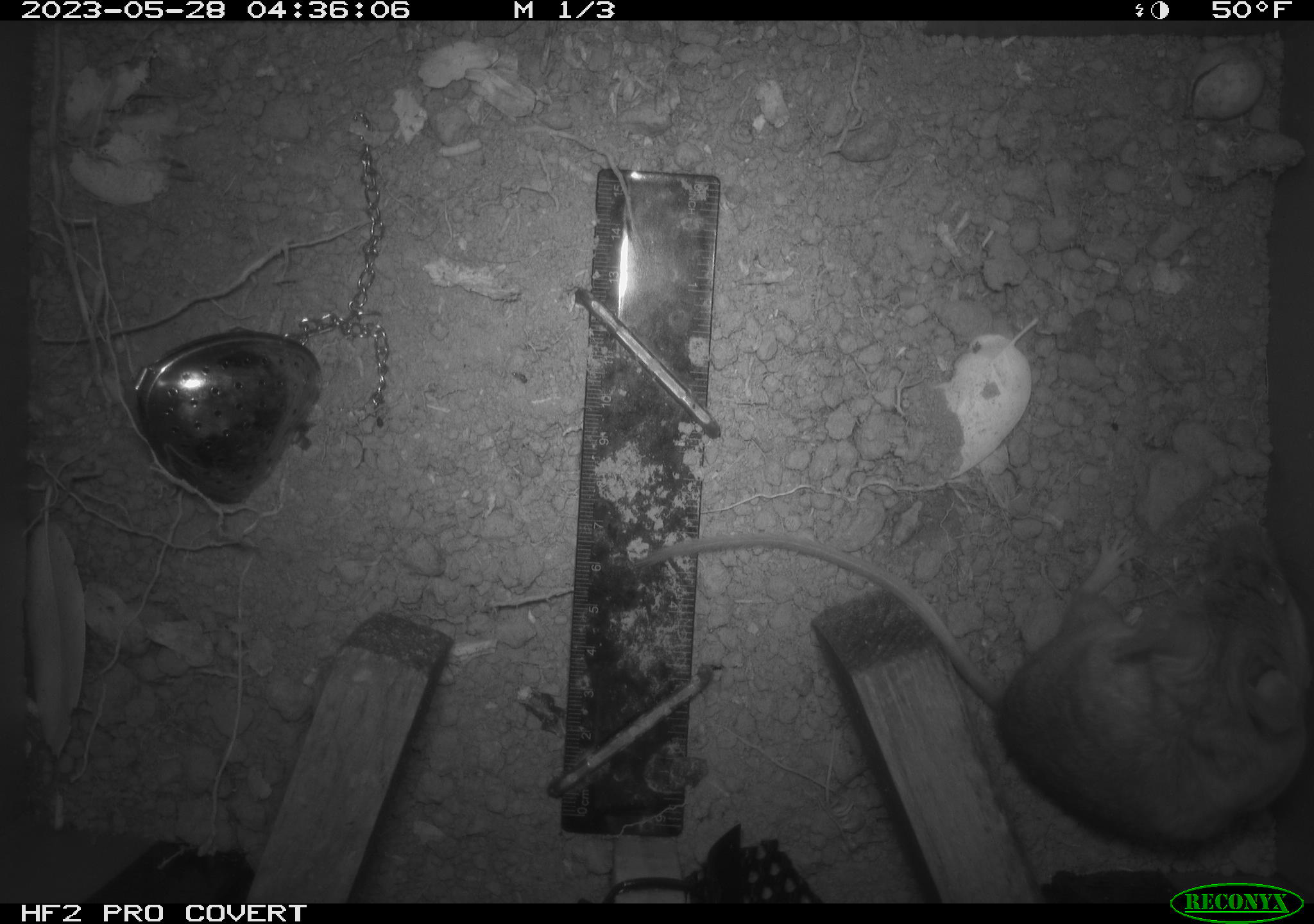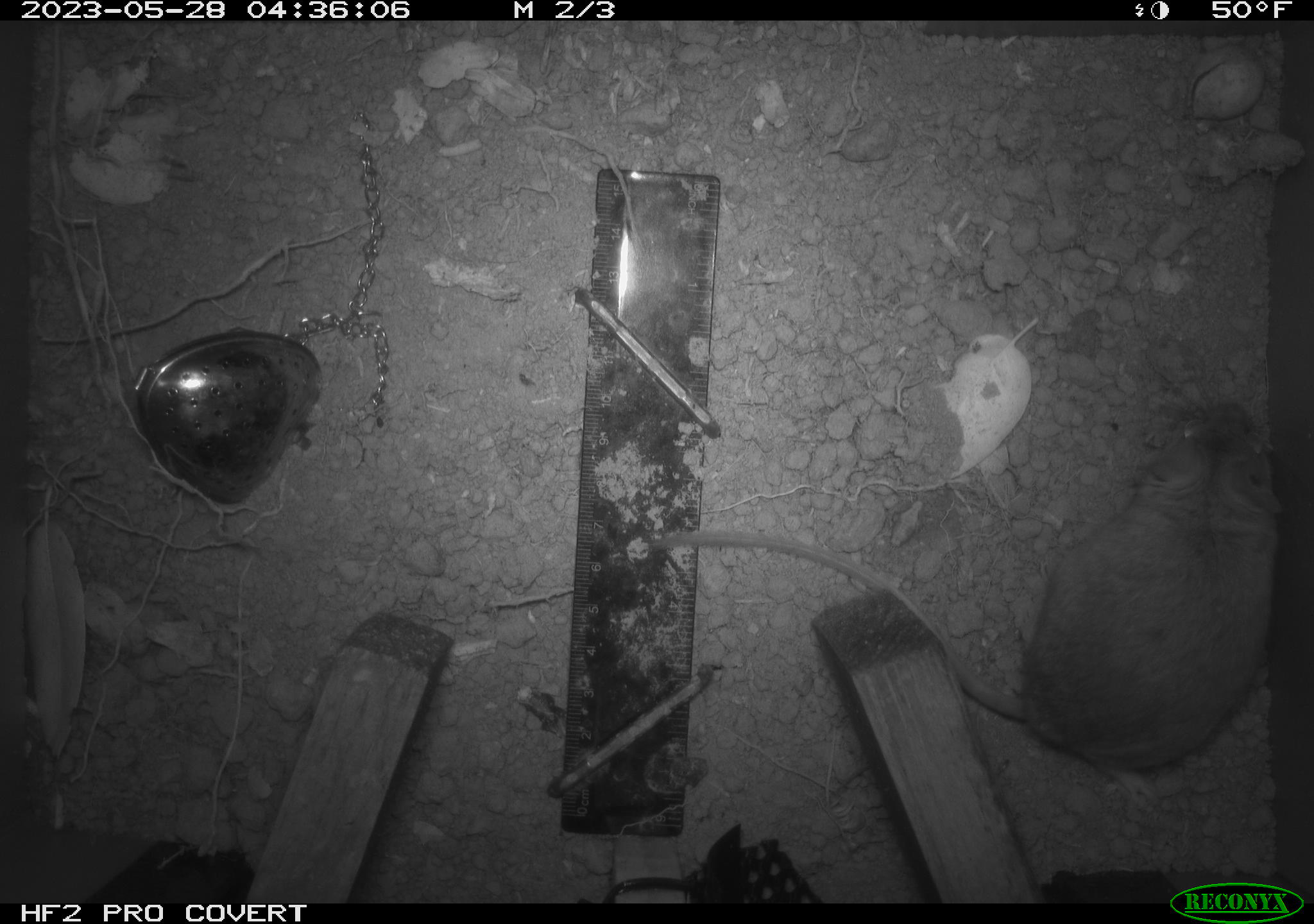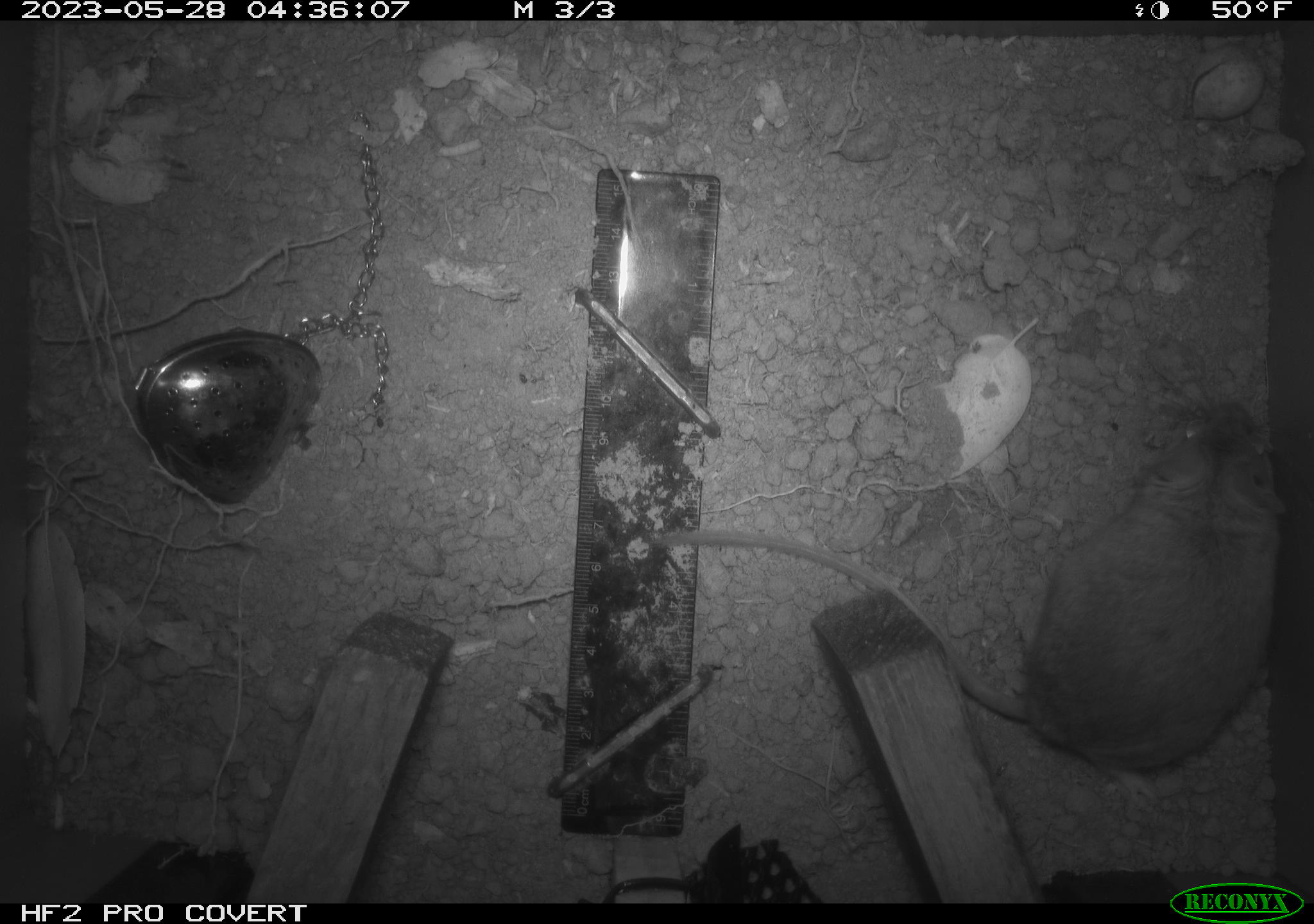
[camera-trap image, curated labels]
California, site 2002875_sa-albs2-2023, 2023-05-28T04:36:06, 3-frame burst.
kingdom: Animalia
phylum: Chordata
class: Mammalia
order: Rodentia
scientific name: Rodentia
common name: mouse species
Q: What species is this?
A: Mouse species (Rodentia).